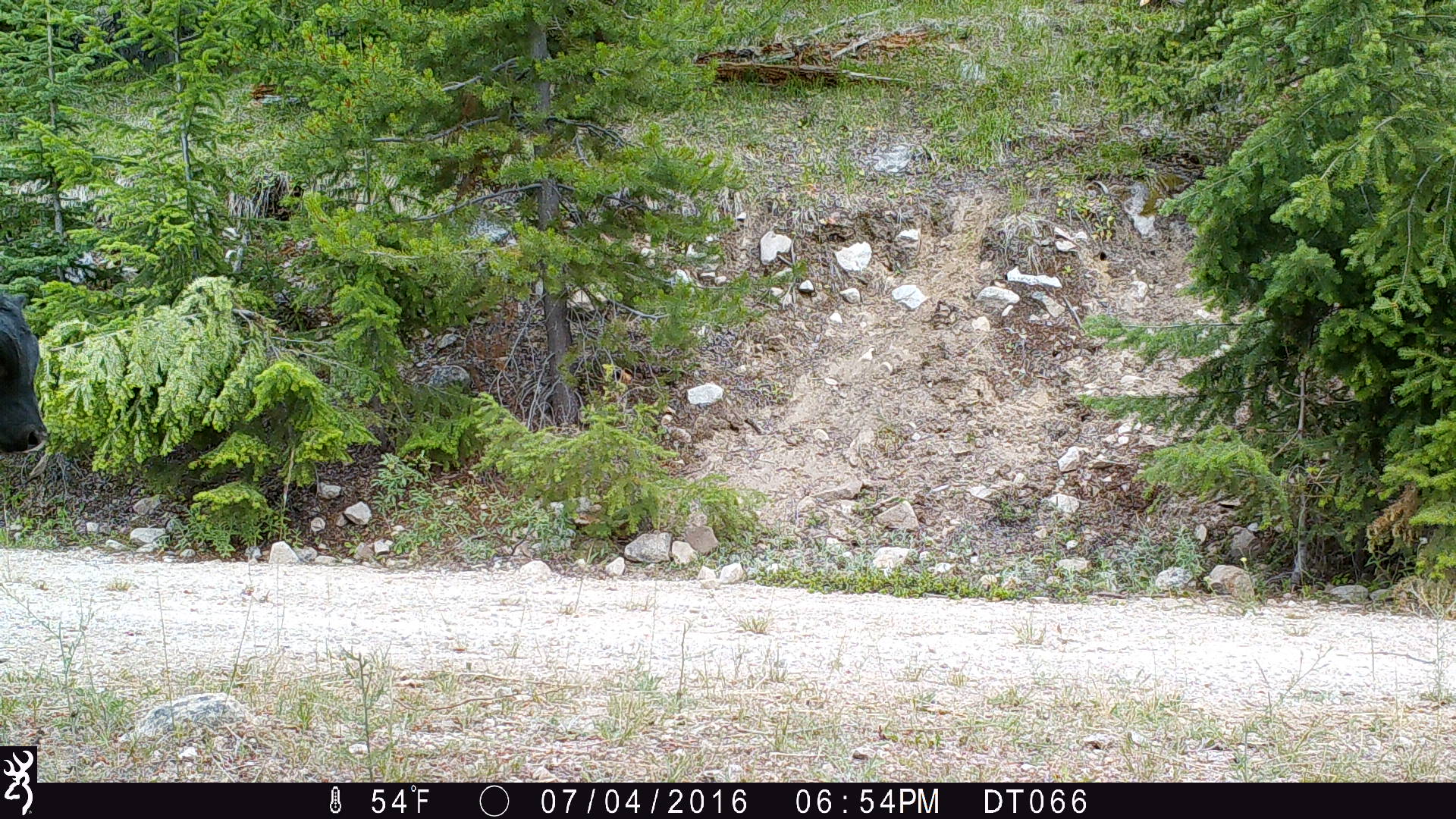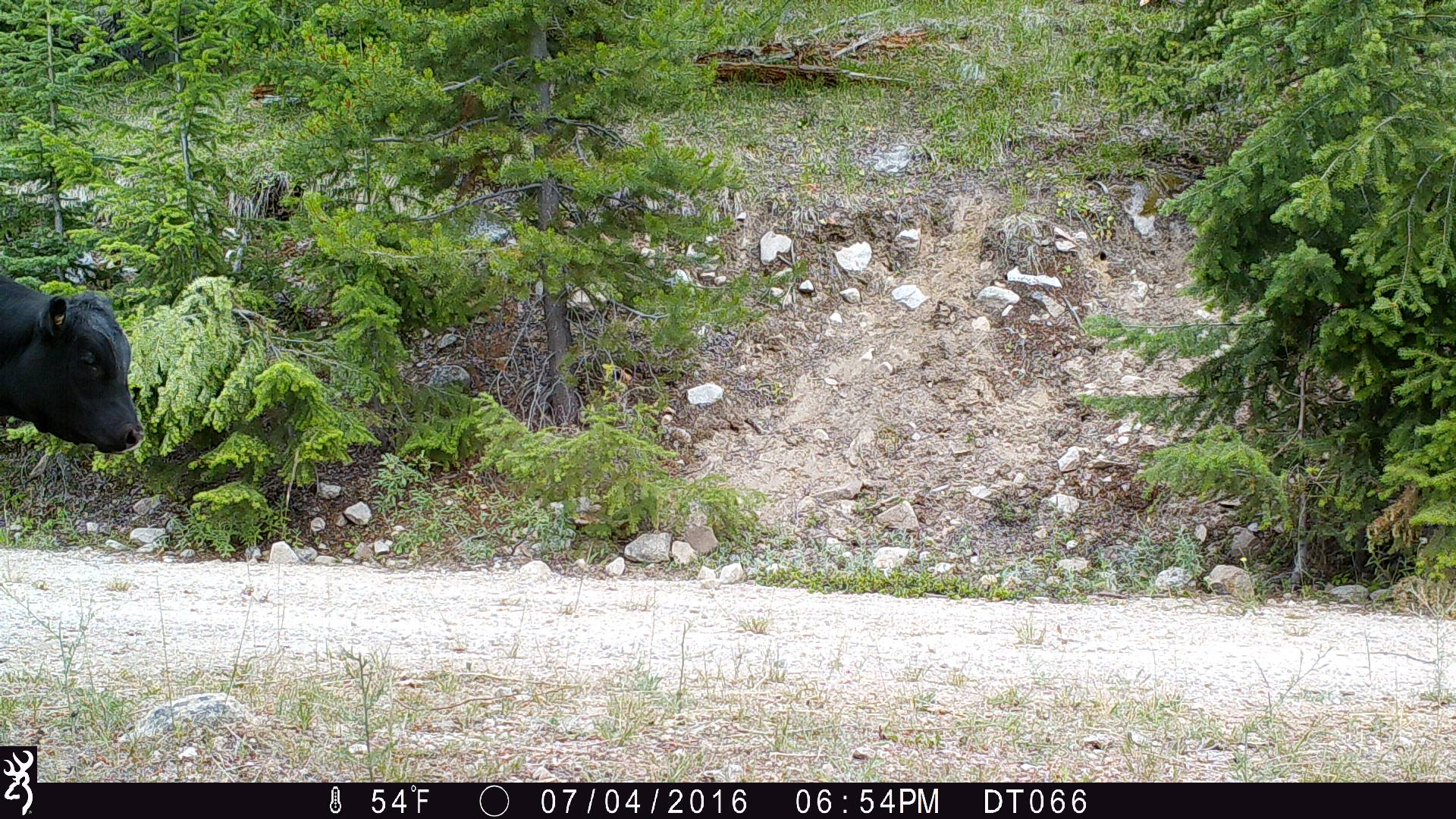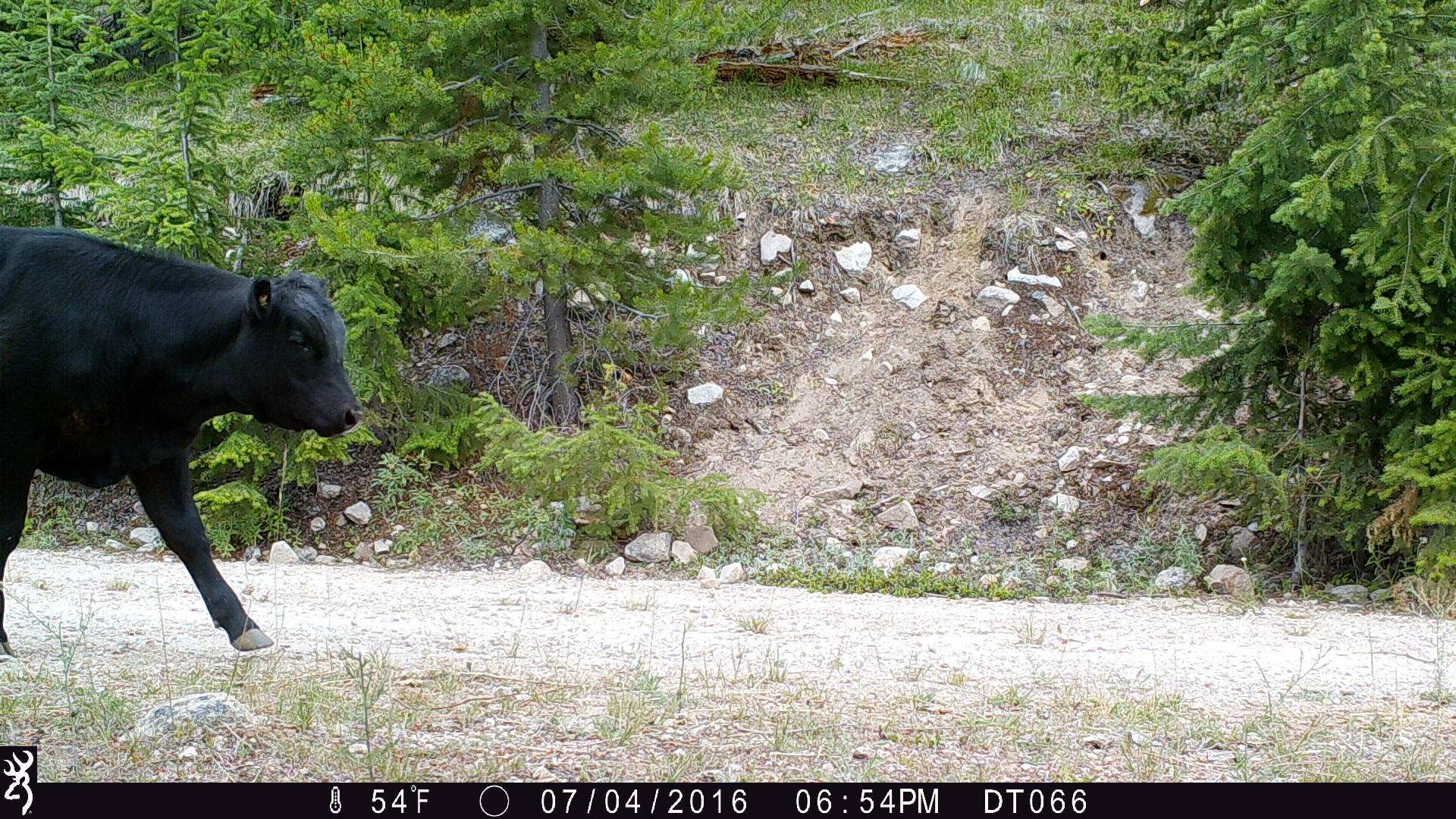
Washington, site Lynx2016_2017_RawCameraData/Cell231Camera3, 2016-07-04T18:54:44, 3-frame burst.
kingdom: Animalia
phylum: Chordata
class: Mammalia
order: Artiodactyla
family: Bovidae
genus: Bos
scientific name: Bos taurus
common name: domestic cattle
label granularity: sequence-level